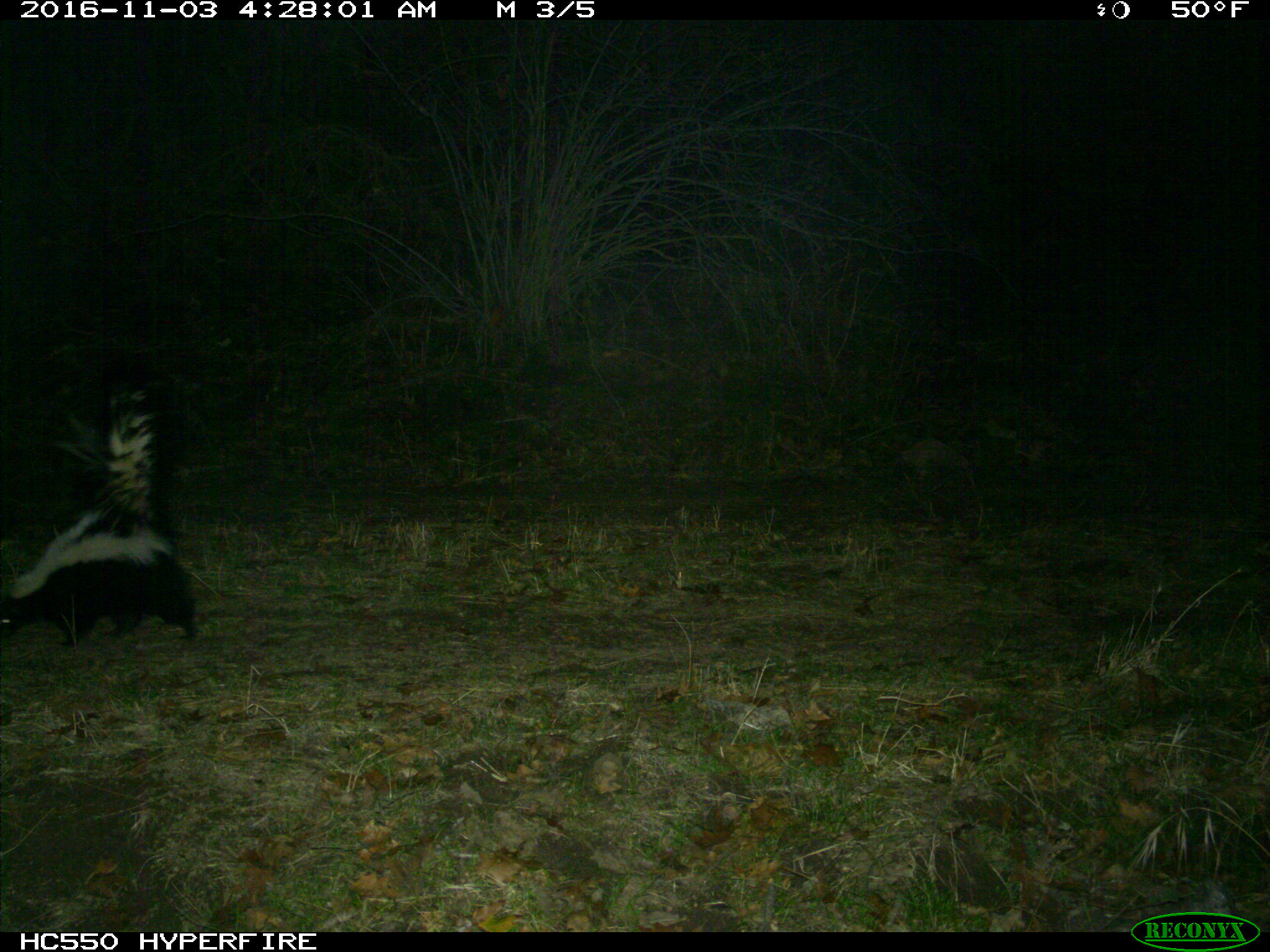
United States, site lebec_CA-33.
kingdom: Animalia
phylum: Chordata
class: Mammalia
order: Carnivora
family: Mephitidae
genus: Mephitis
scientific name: Mephitis mephitis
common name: striped skunk